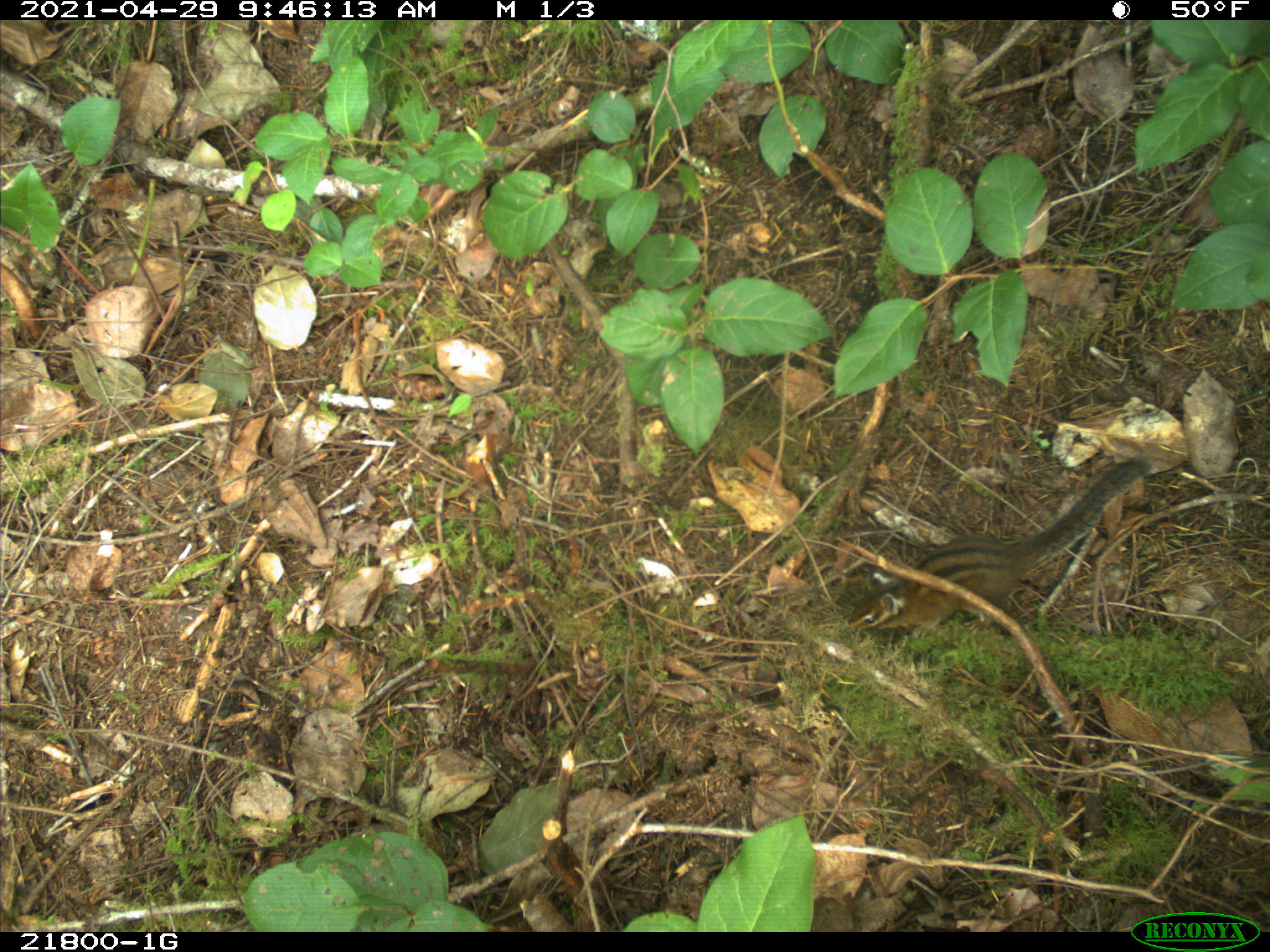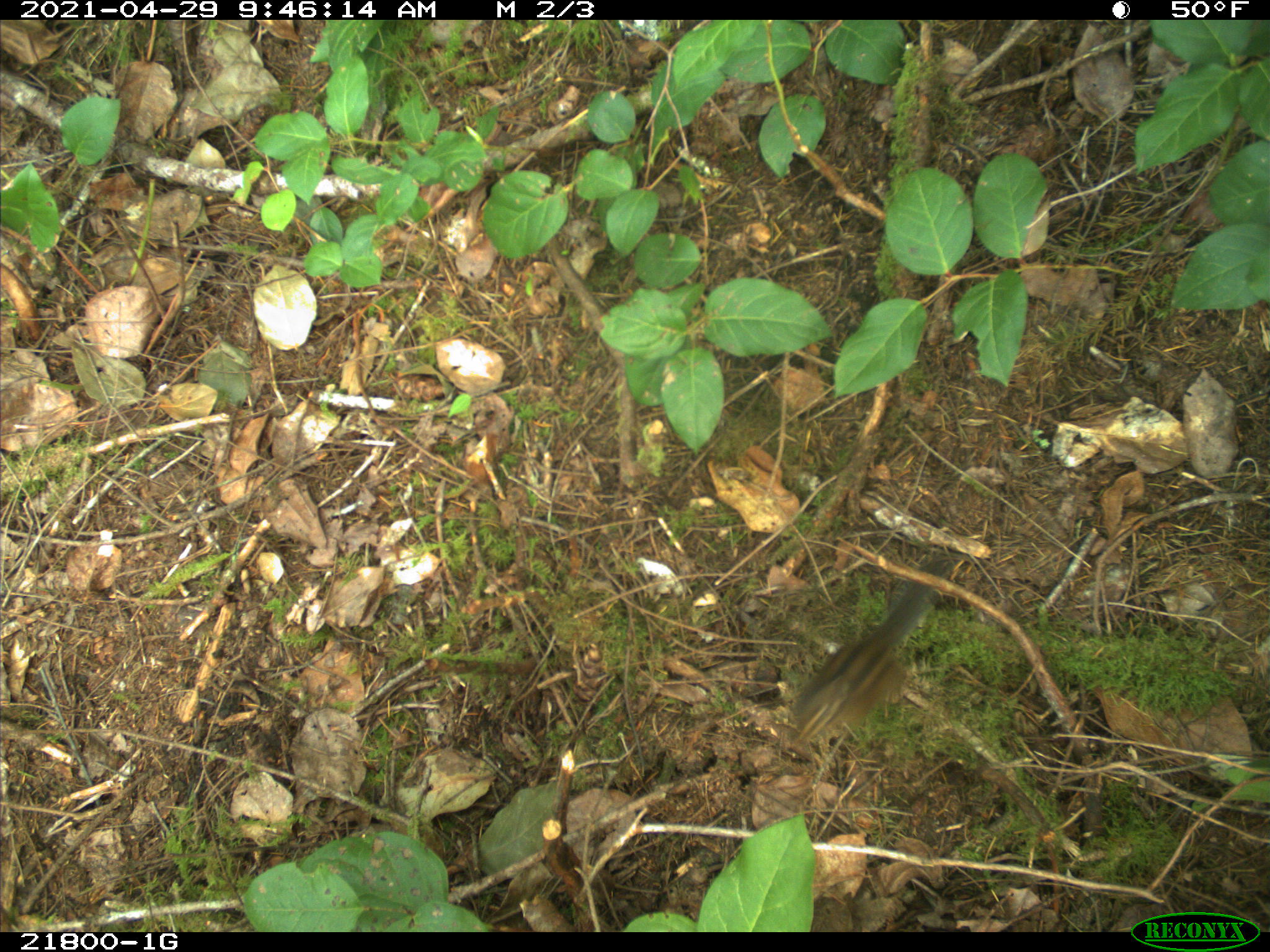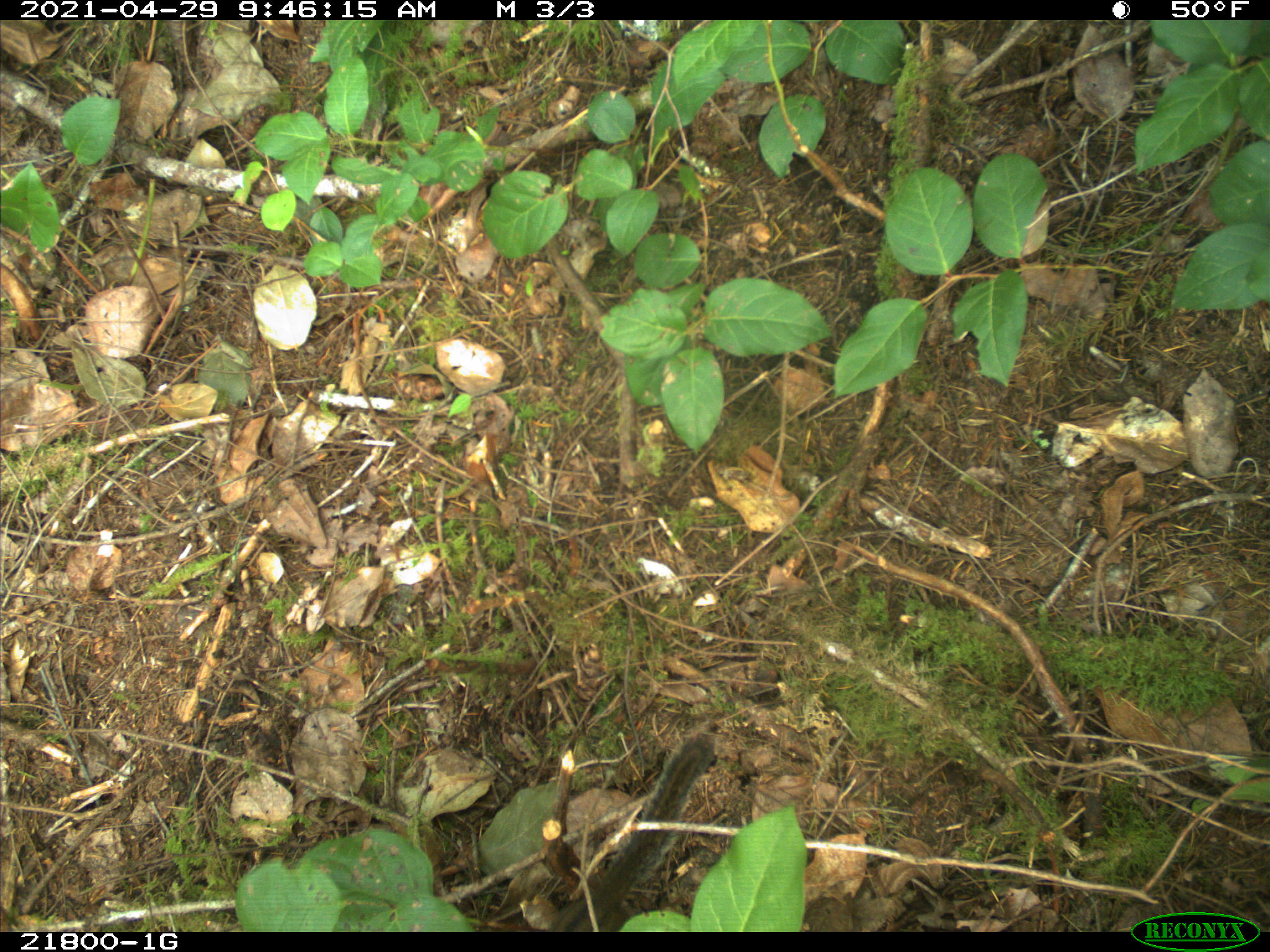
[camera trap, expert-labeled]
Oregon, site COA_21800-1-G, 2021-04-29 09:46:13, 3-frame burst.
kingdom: Animalia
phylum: Chordata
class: Mammalia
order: Rodentia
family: Sciuridae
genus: Neotamias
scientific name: Neotamias townsendii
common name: townsend's chipmunk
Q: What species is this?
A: Townsend's chipmunk (Neotamias townsendii).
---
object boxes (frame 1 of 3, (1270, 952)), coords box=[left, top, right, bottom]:
townsend's chipmunk: box=[824, 421, 1161, 665]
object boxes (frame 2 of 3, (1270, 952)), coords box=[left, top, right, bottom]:
townsend's chipmunk: box=[758, 532, 979, 789]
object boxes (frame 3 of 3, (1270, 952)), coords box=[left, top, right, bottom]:
townsend's chipmunk: box=[515, 711, 749, 931]